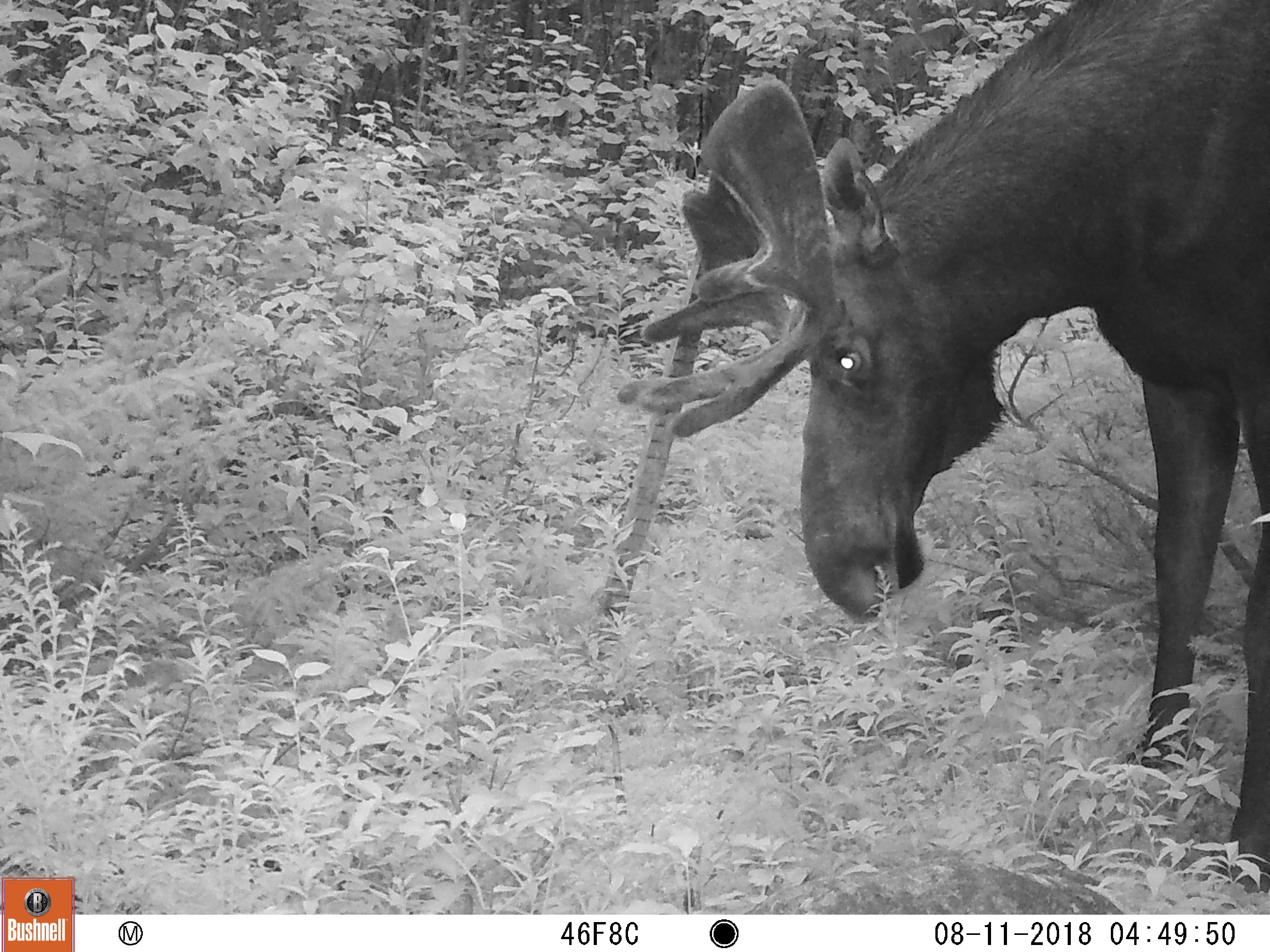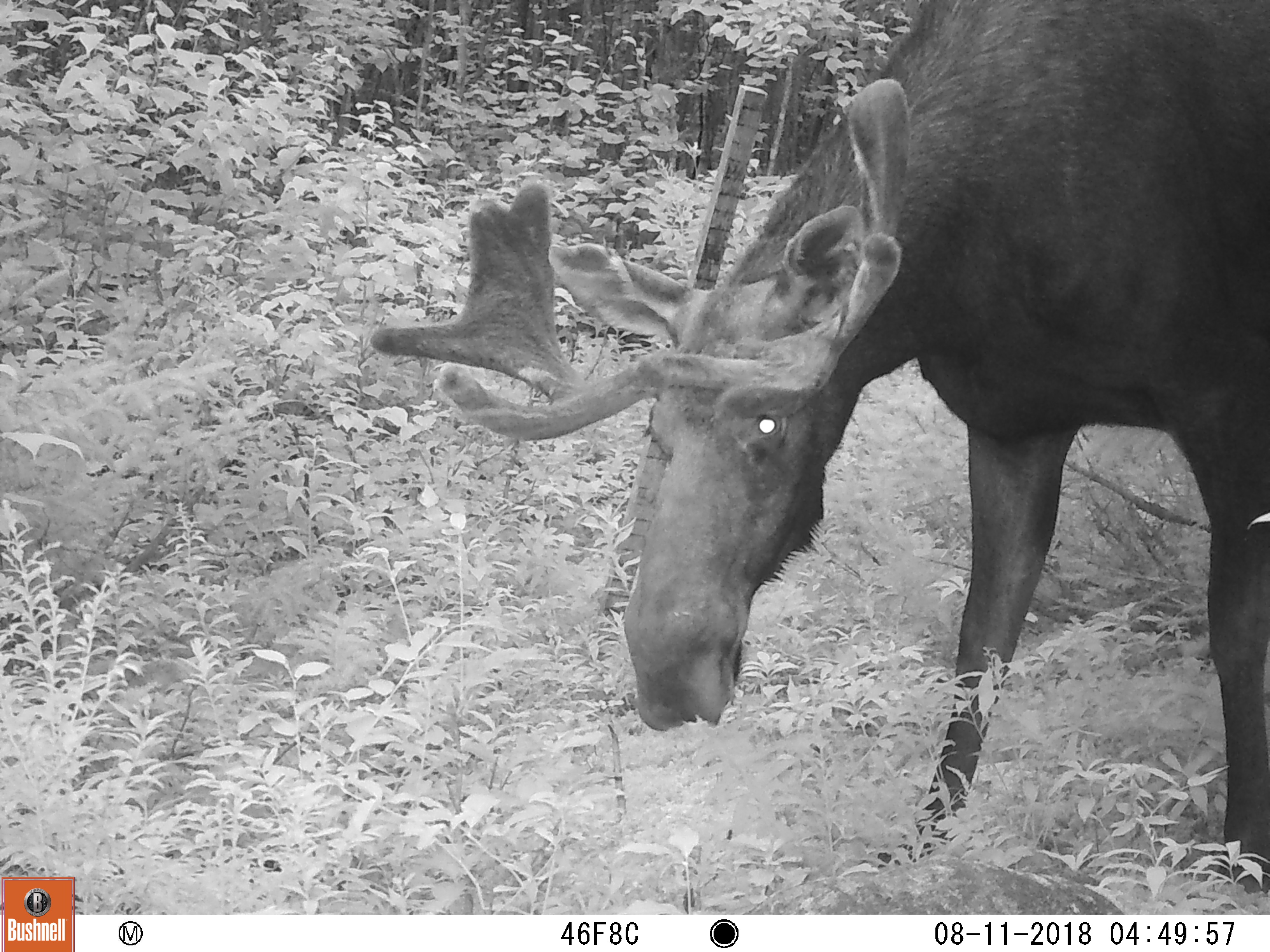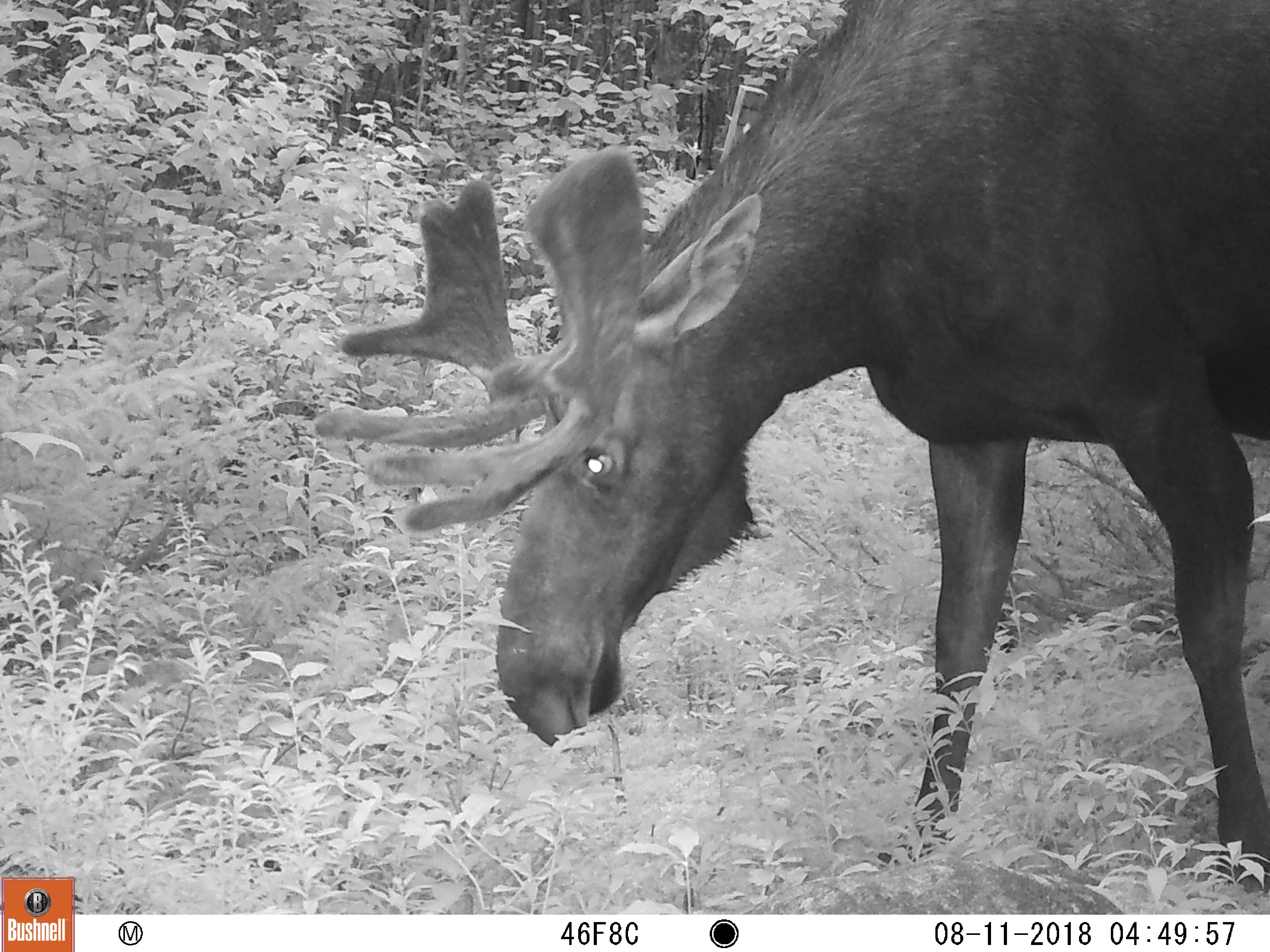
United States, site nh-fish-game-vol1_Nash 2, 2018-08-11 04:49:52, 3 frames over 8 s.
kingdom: Animalia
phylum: Chordata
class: Mammalia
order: Artiodactyla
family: Cervidae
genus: Alces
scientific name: Alces alces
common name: moose